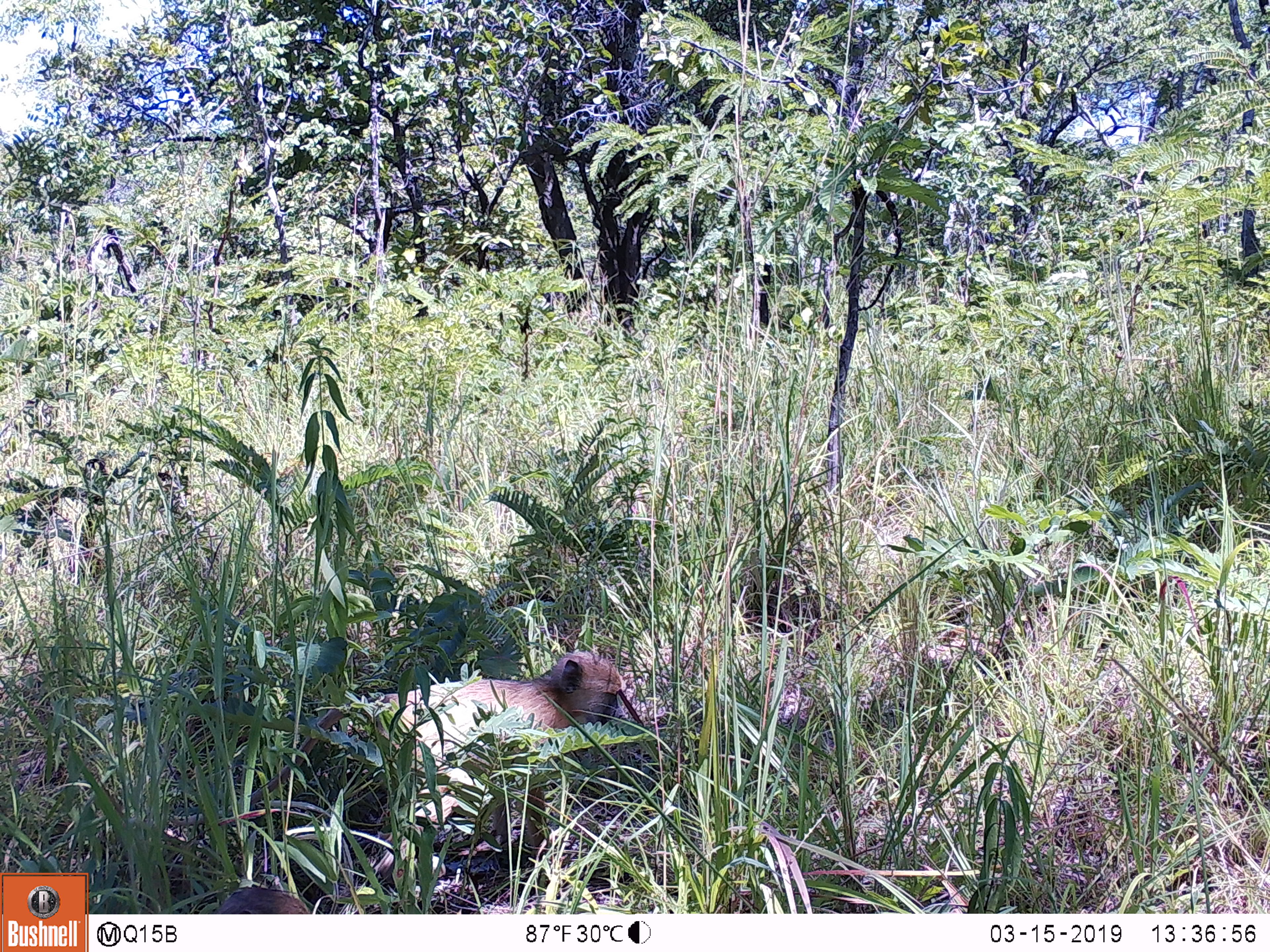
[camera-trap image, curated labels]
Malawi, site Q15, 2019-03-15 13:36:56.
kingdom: Animalia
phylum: Chordata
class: Mammalia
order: Primates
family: Cercopithecidae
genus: Papio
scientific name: Papio cynocephalus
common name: yellow baboon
Yellow baboon (Papio cynocephalus), count 2.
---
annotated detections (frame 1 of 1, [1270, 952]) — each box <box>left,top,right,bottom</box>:
yellow baboon: <box>224,637,679,864</box>; <box>196,883,322,913</box>